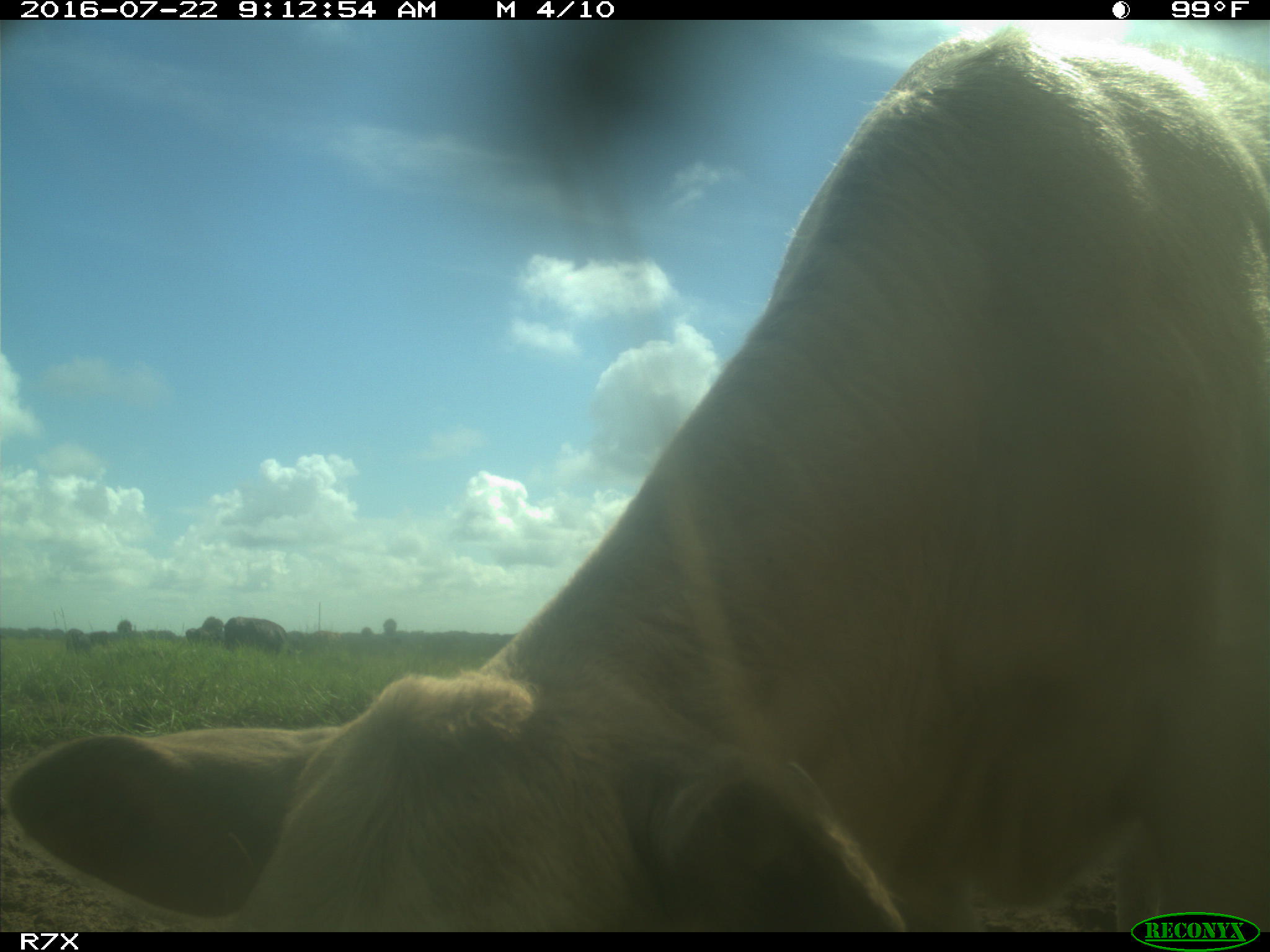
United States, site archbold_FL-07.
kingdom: Animalia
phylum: Chordata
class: Mammalia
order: Artiodactyla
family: Bovidae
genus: Bos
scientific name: Bos taurus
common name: domestic cow